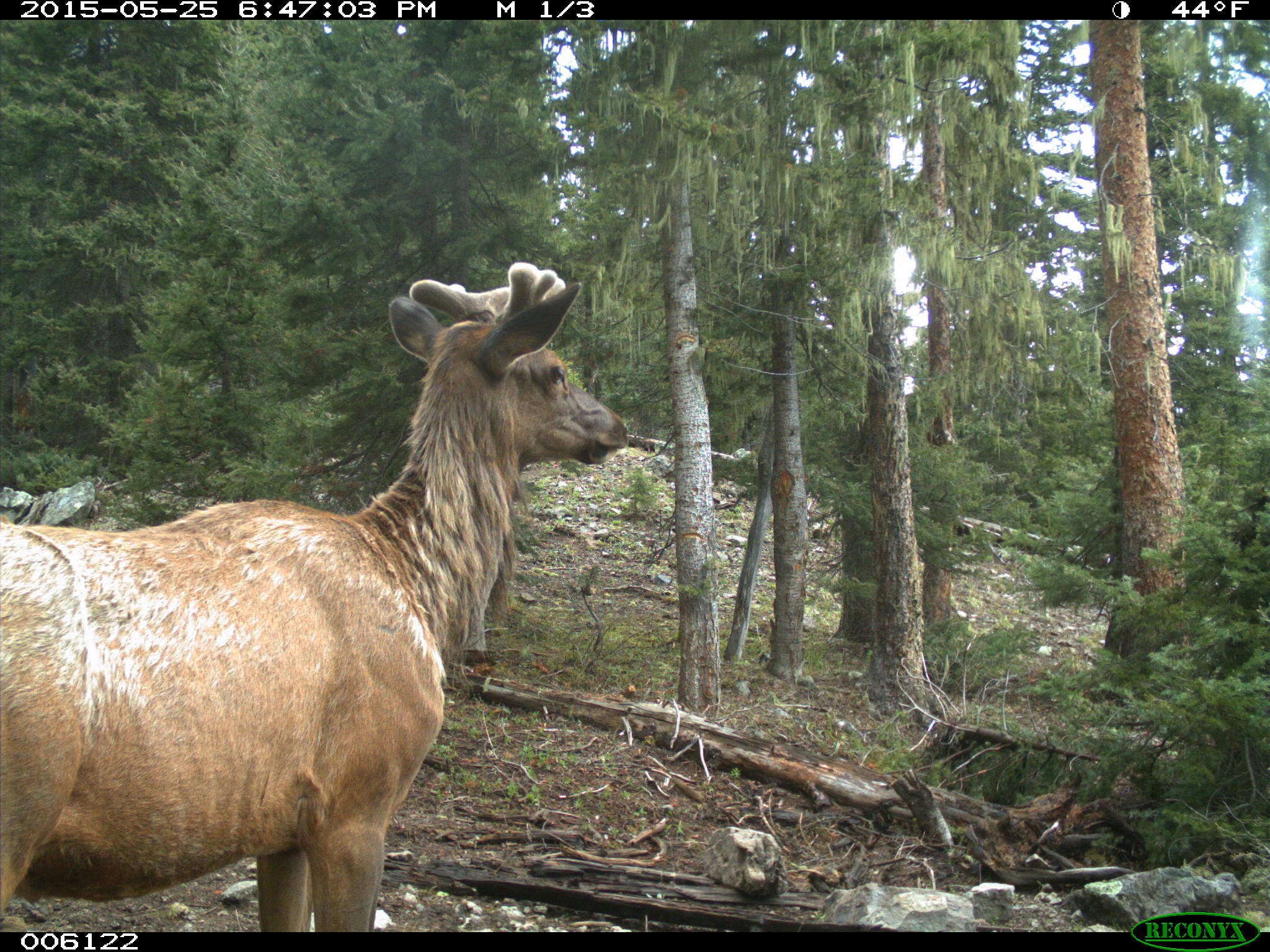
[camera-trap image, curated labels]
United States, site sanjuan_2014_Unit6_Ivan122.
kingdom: Animalia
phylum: Chordata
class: Mammalia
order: Artiodactyla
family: Cervidae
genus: Cervus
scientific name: Cervus elaphus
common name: red deer